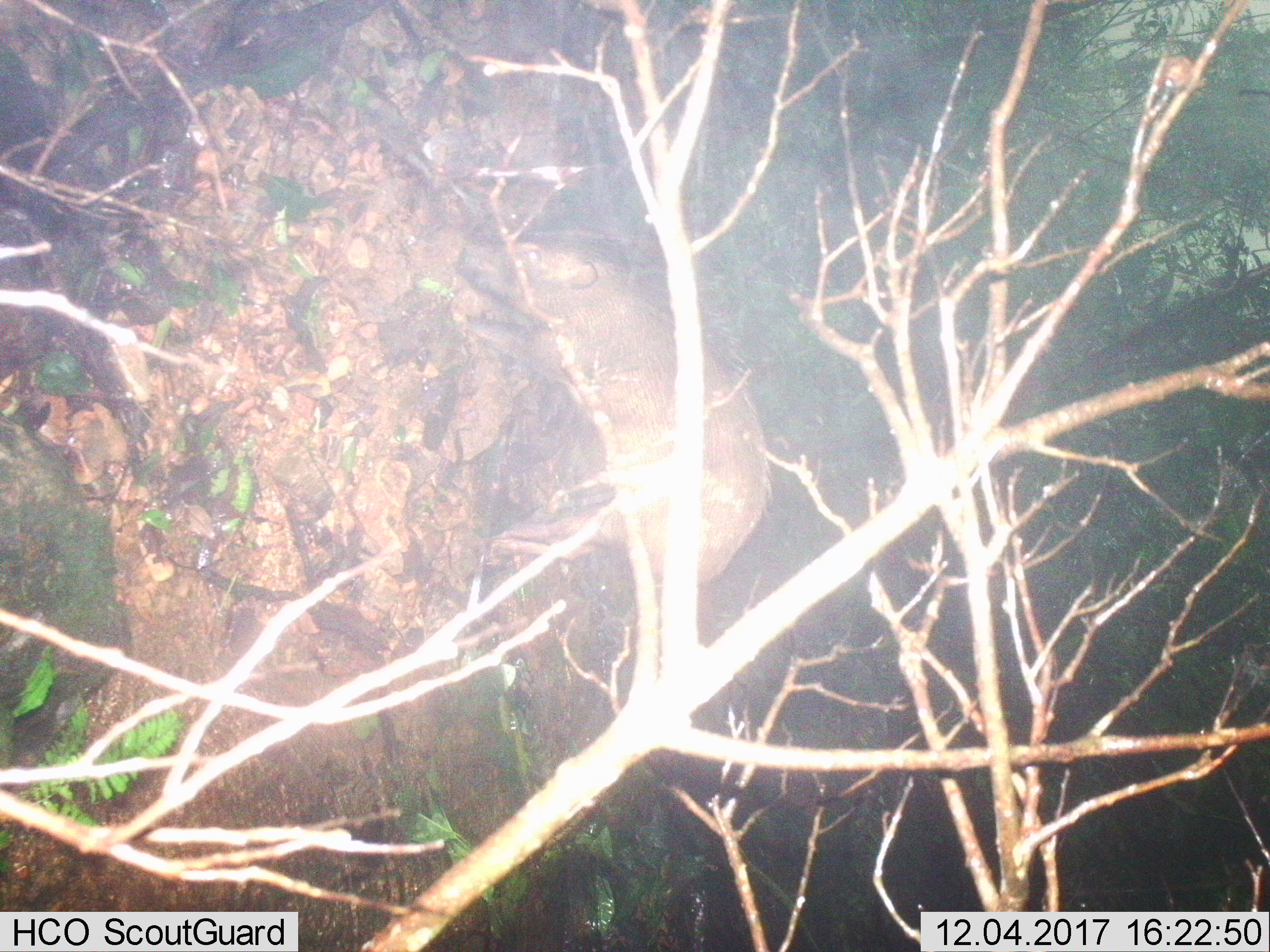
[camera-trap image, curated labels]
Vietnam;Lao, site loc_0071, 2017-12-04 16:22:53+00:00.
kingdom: Animalia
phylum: Chordata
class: Mammalia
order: Artiodactyla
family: Suidae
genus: Sus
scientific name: Sus scrofa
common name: eurasian wild pig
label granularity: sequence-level